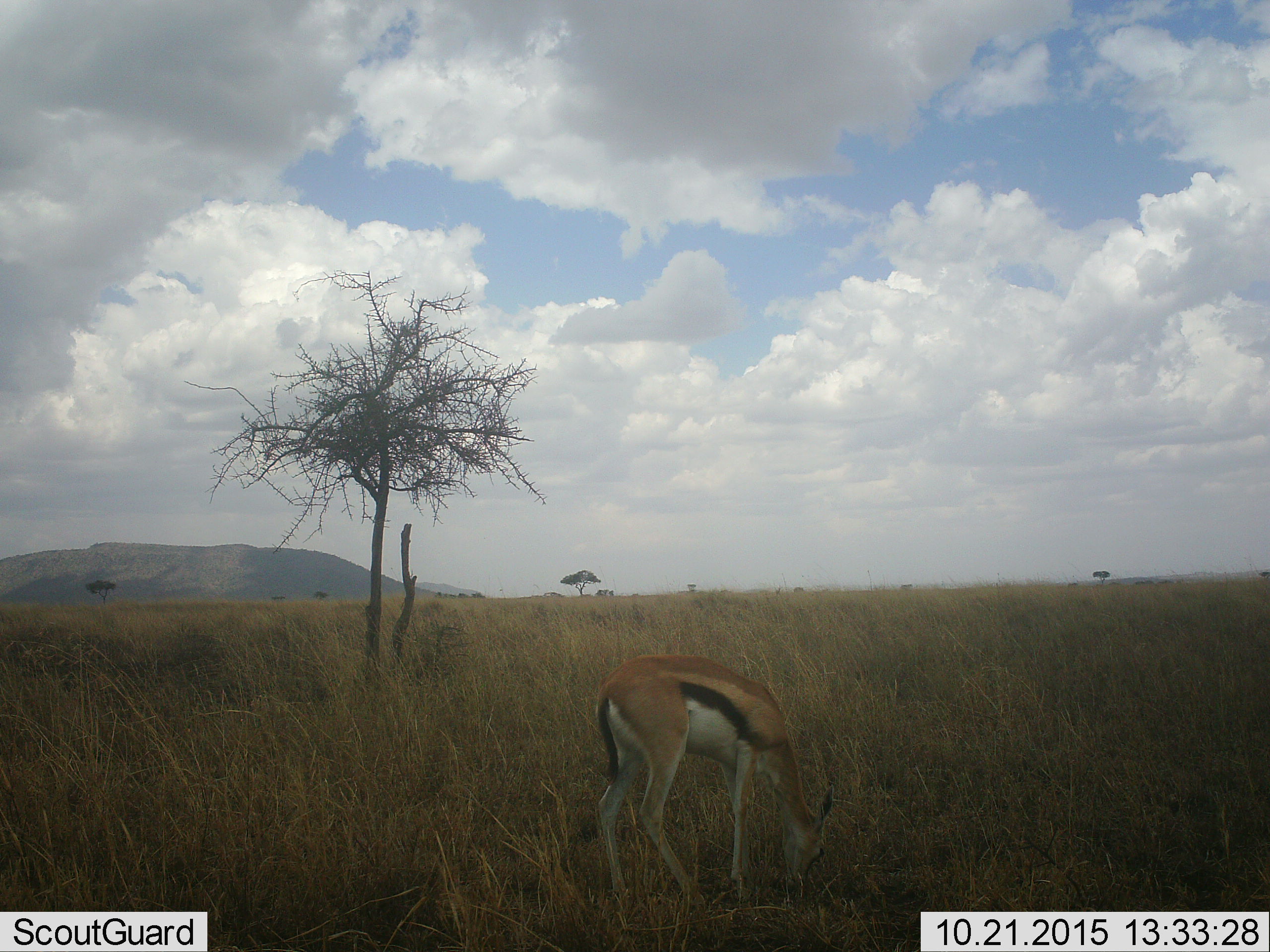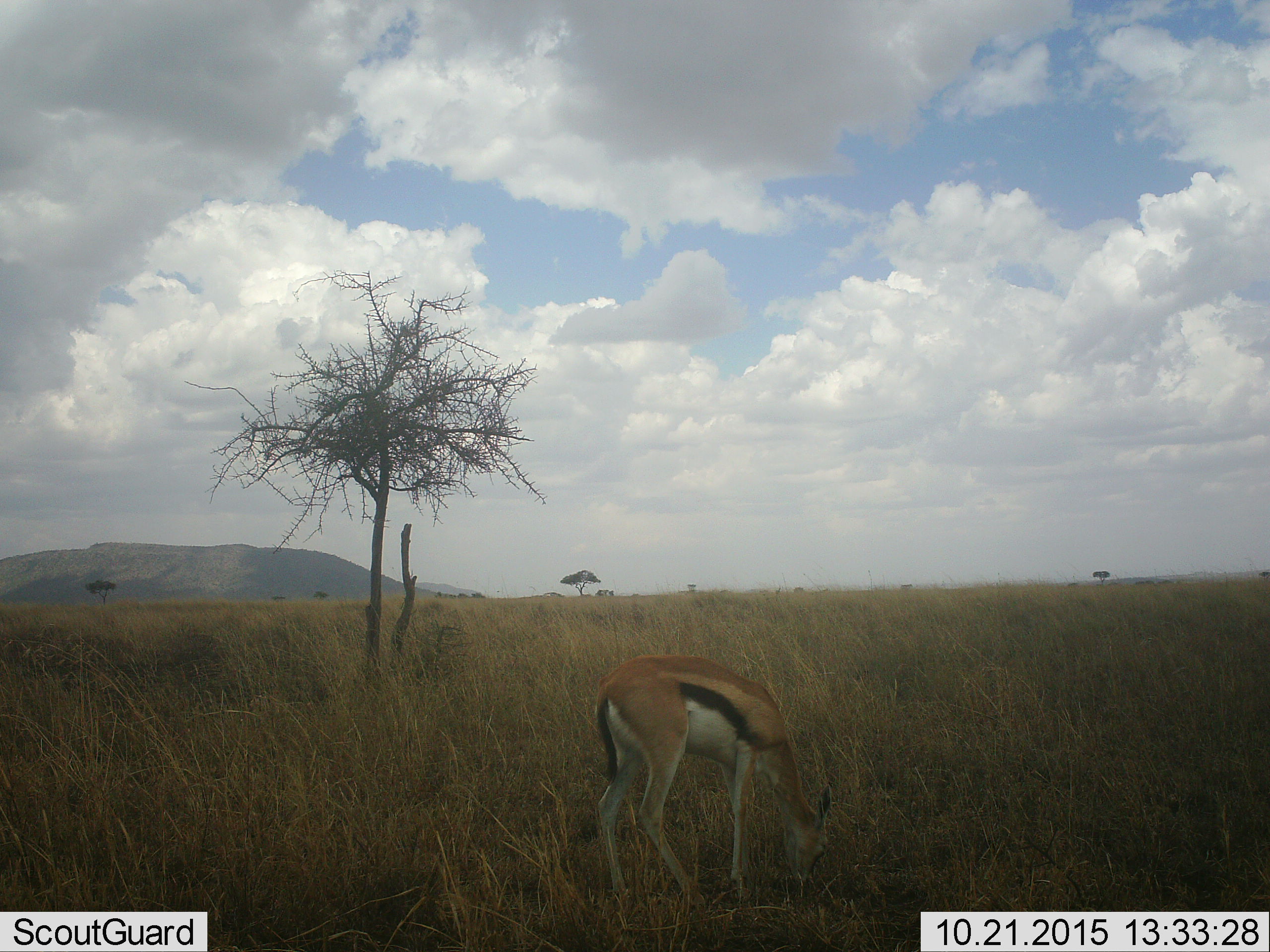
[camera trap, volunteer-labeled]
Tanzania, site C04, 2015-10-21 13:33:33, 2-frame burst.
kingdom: Animalia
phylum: Chordata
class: Mammalia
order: Artiodactyla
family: Bovidae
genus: Eudorcas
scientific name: Eudorcas thomsonii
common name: thomson's gazelle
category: gazellethomsons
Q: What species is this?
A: Gazellethomsons (thomson's gazelle) (Eudorcas thomsonii).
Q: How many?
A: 1.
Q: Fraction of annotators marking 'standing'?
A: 31%.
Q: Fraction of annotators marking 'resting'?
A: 0%.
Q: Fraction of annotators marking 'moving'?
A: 0%.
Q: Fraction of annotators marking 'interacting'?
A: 0%.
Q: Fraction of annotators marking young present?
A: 0%.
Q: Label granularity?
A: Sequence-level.